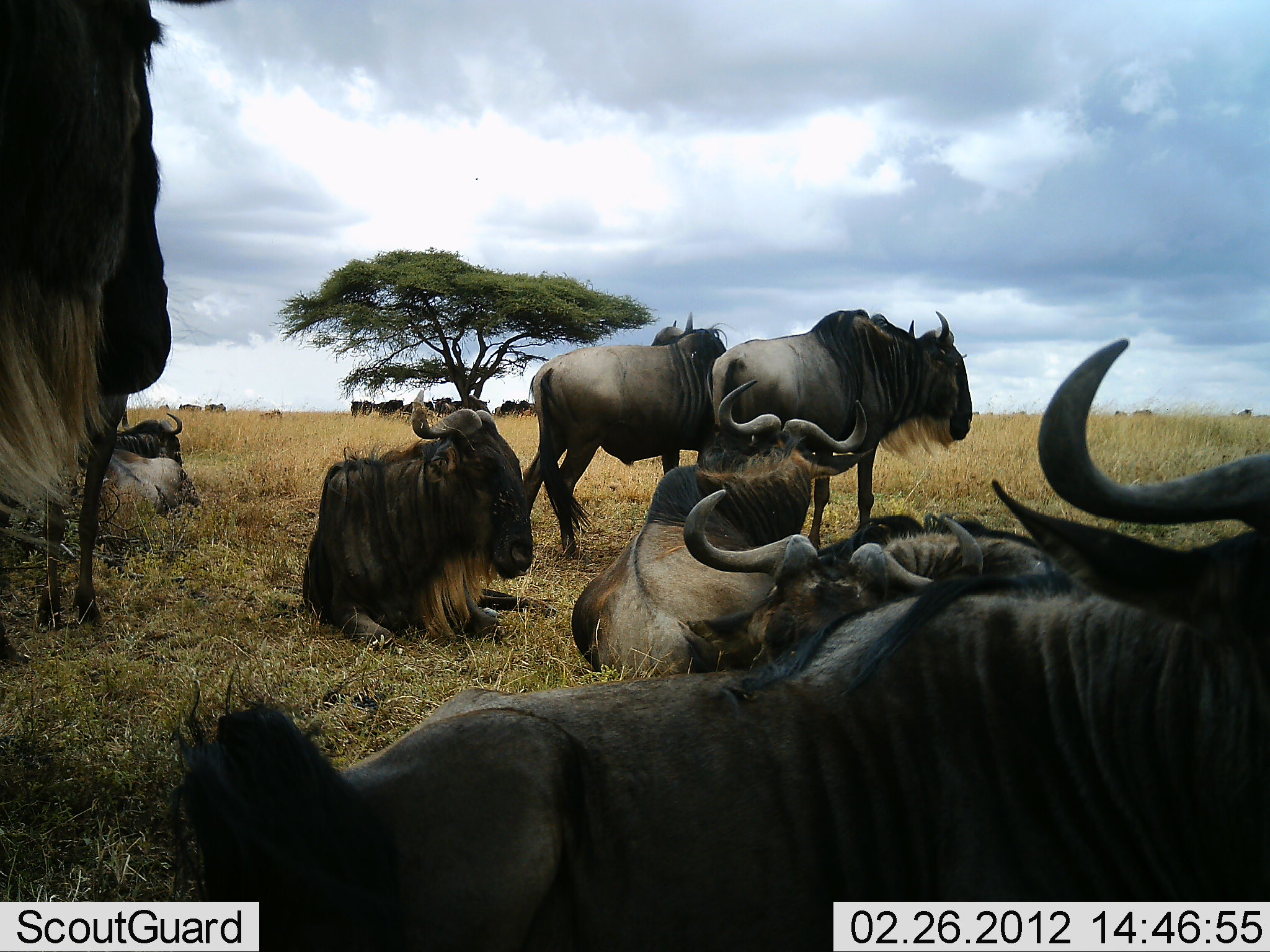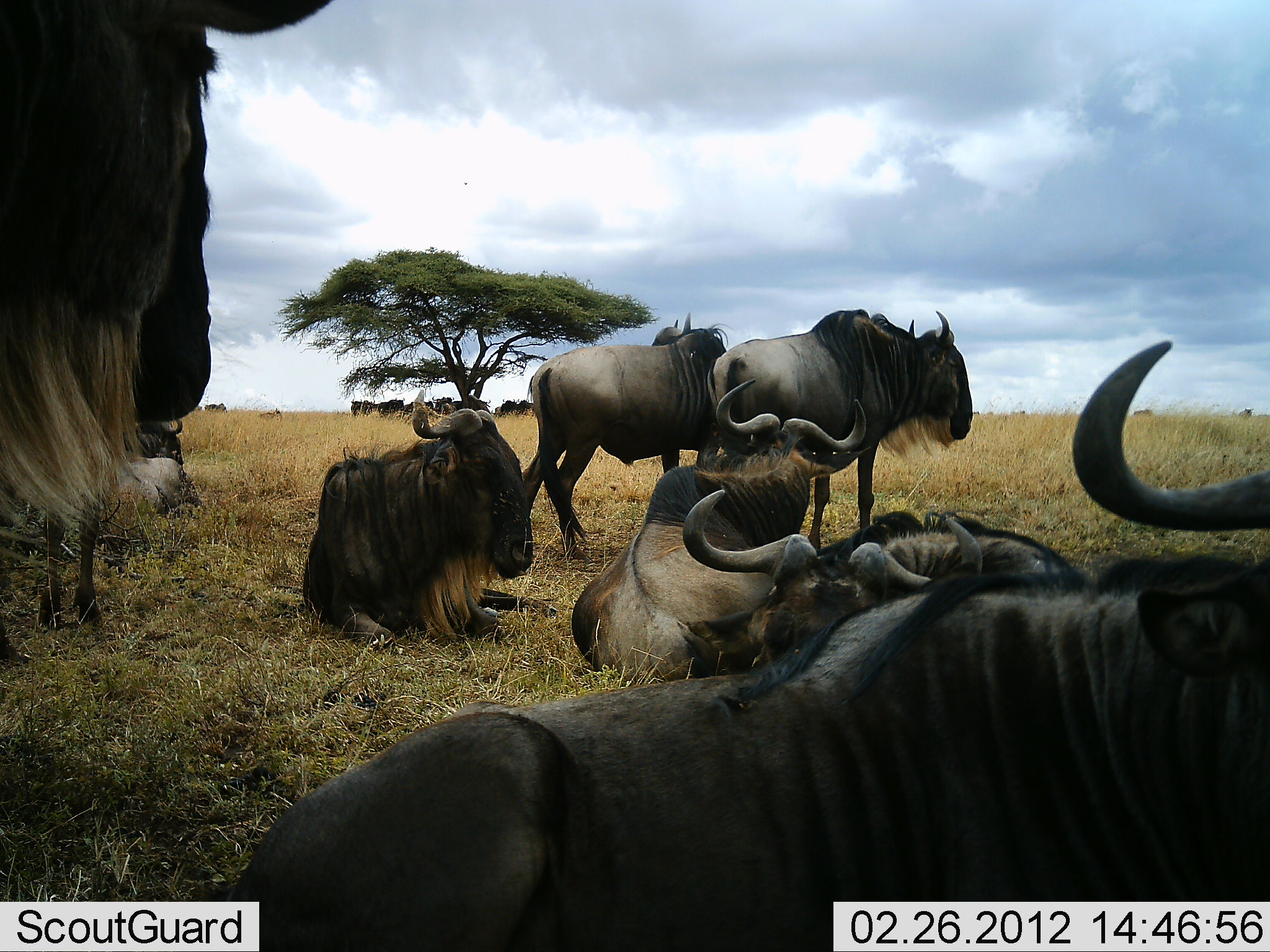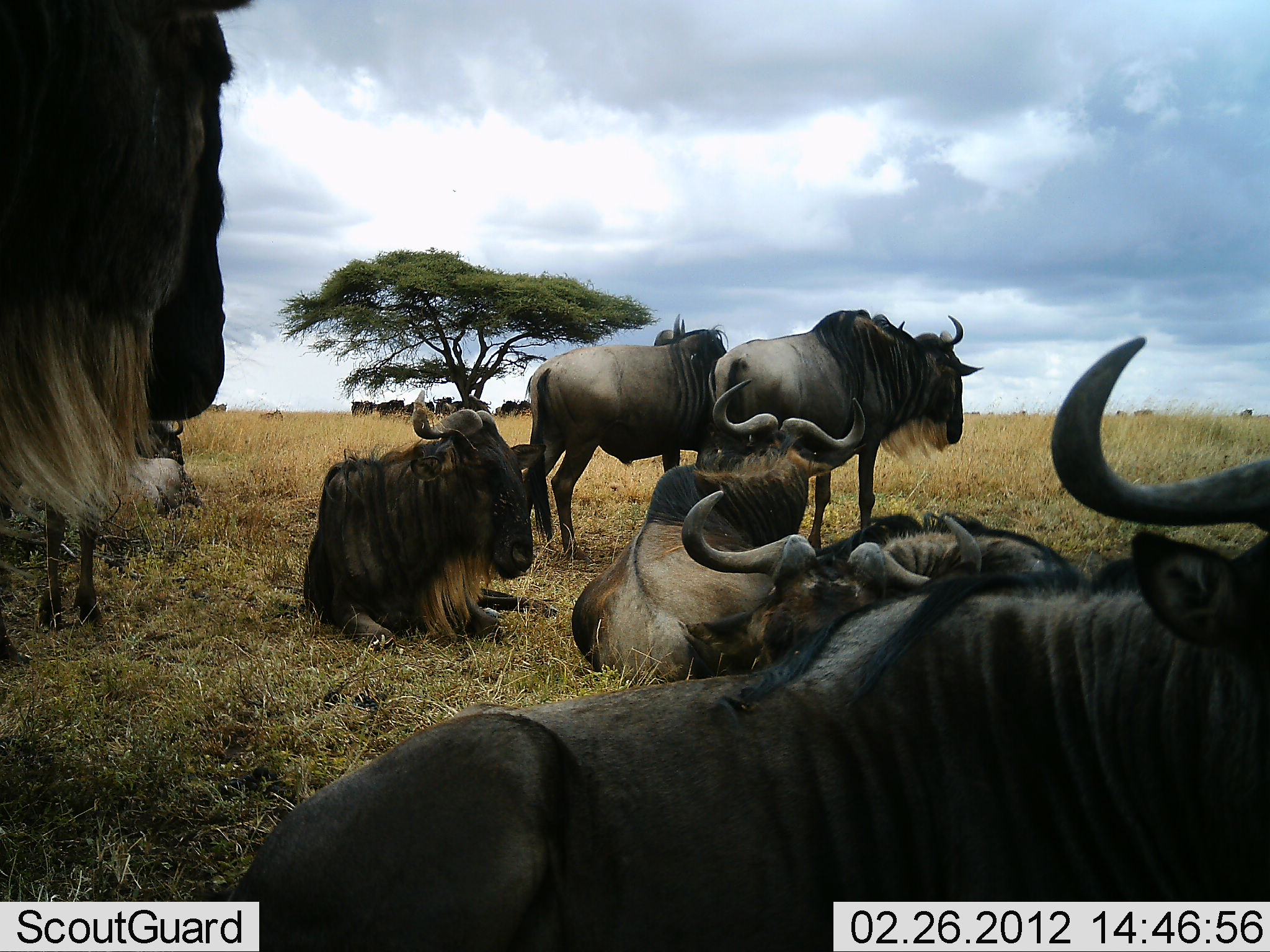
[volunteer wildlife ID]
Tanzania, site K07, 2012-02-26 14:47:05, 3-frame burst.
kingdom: Animalia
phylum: Chordata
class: Mammalia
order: Artiodactyla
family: Bovidae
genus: Connochaetes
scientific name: Connochaetes taurinus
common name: blue wildebeest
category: wildebeest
Wildebeest (blue wildebeest) (Connochaetes taurinus), count 9. Behavior (volunteer vote fractions): standing 80%, resting 100%, moving 0%, interacting 7%. Young present (vote fraction): 7%. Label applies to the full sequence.